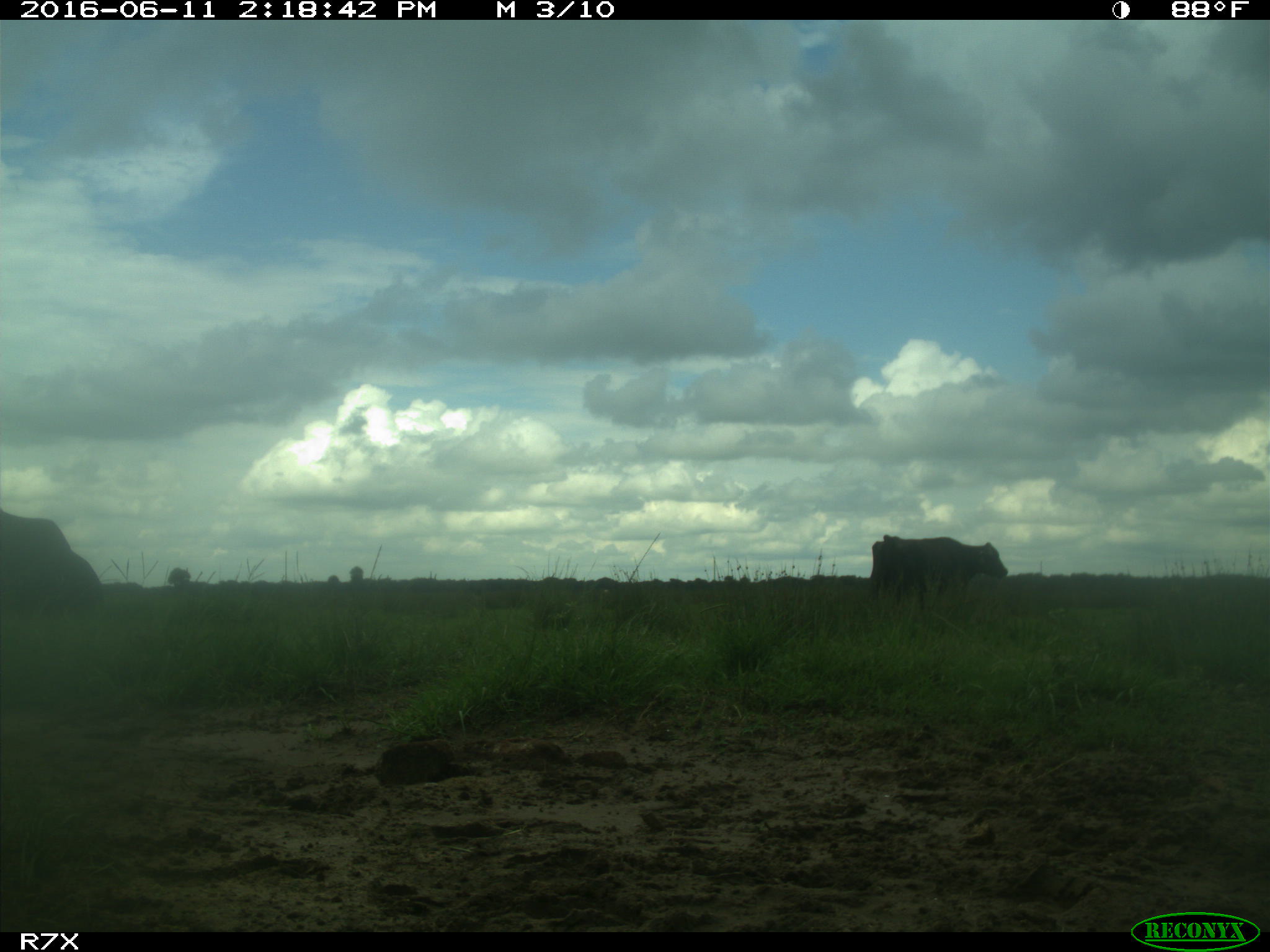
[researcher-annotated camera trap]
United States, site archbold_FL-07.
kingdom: Animalia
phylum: Chordata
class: Mammalia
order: Artiodactyla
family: Bovidae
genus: Bos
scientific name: Bos taurus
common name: domestic cow